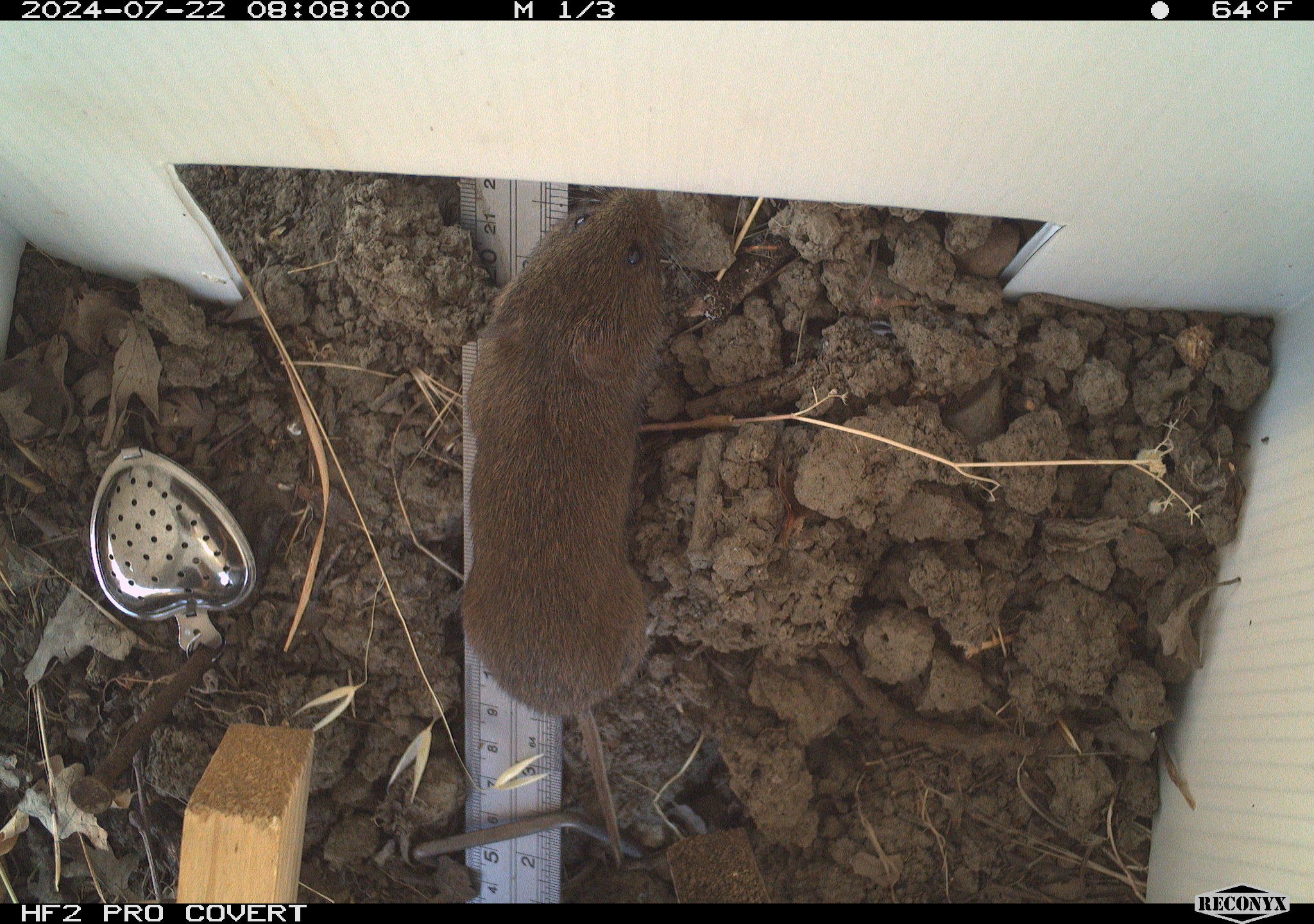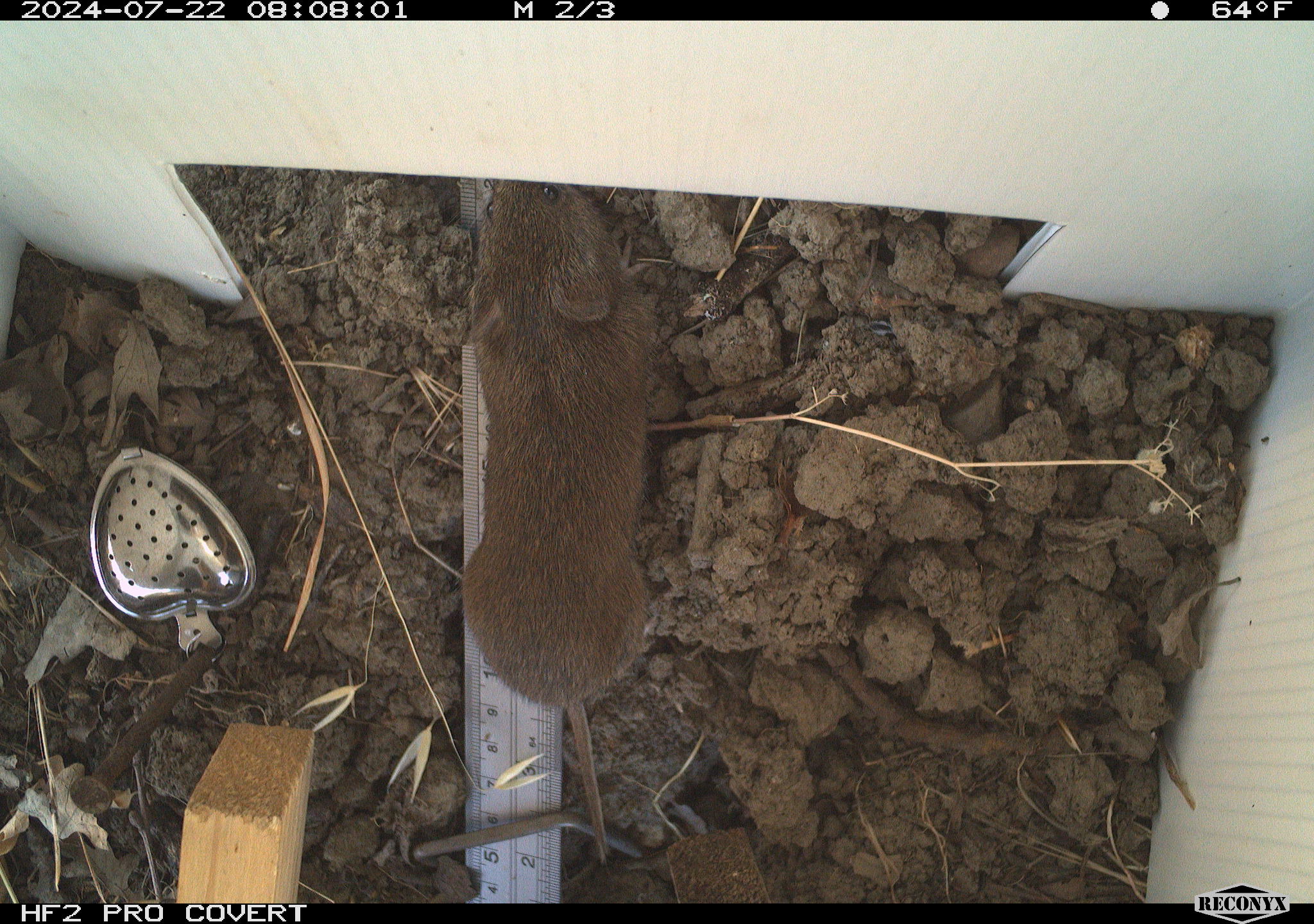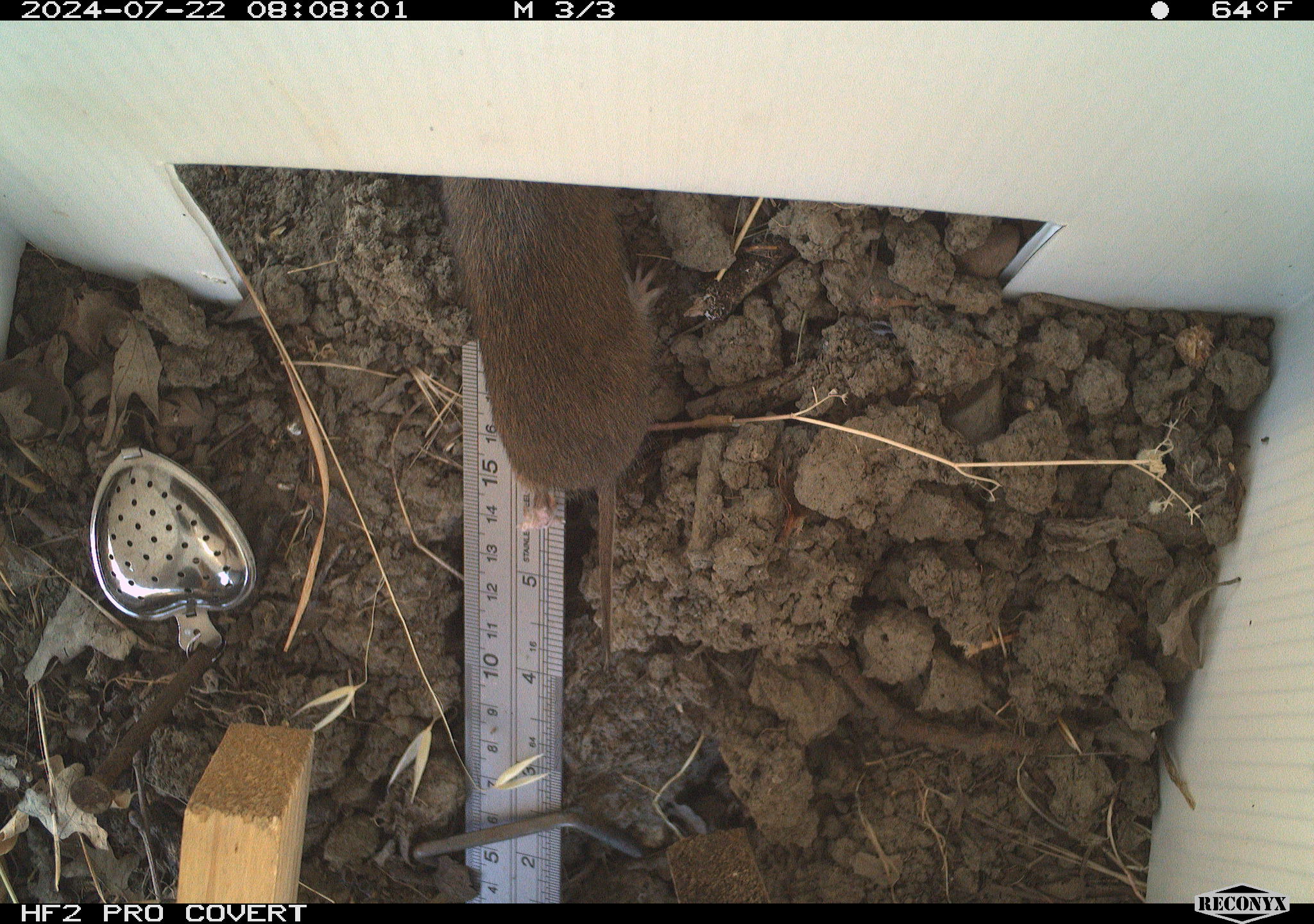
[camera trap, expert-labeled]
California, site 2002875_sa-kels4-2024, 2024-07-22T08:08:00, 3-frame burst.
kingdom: Animalia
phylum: Chordata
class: Mammalia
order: Rodentia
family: Cricetidae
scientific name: Arvicolinae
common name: voles, lemmings, and muskrats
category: arvicolinae subfamily